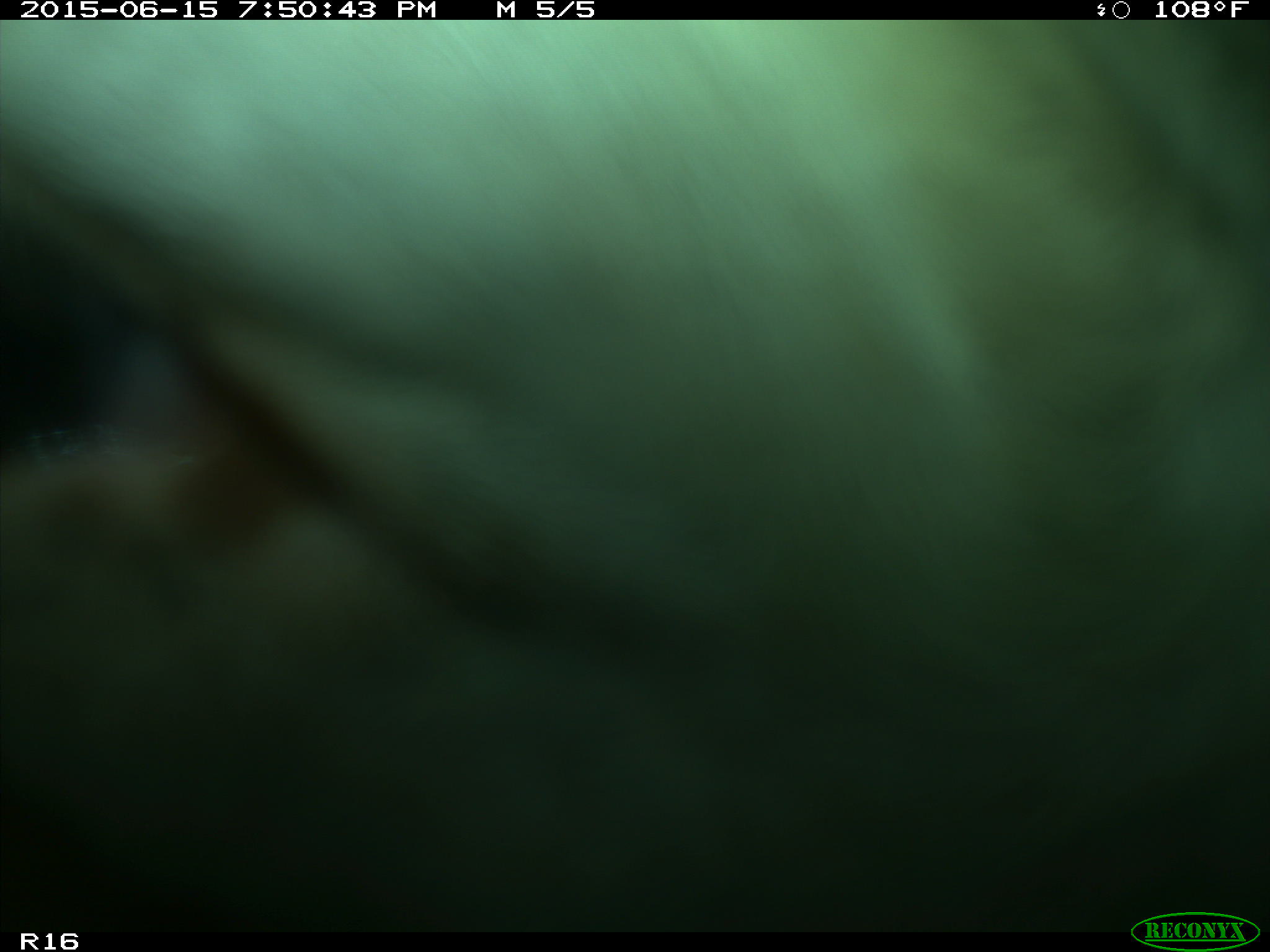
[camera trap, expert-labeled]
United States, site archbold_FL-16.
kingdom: Animalia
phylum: Chordata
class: Mammalia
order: Artiodactyla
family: Bovidae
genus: Bos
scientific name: Bos taurus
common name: domestic cow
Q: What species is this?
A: Bos taurus (domestic cow).